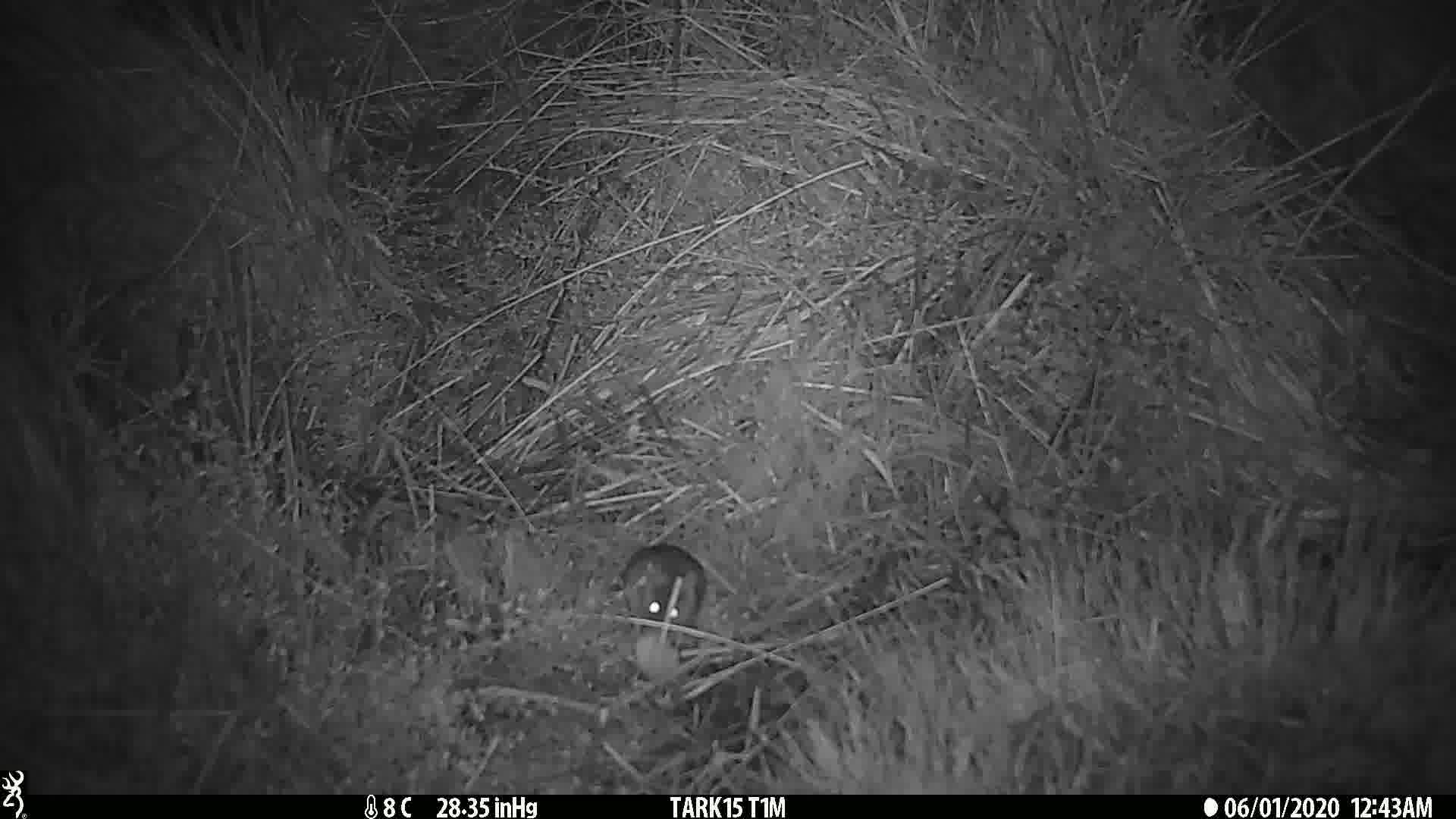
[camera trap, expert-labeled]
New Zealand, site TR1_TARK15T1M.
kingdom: Animalia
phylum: Chordata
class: Mammalia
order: Rodentia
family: Muridae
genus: Mus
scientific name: Mus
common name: mouse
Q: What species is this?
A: Mouse (Mus).